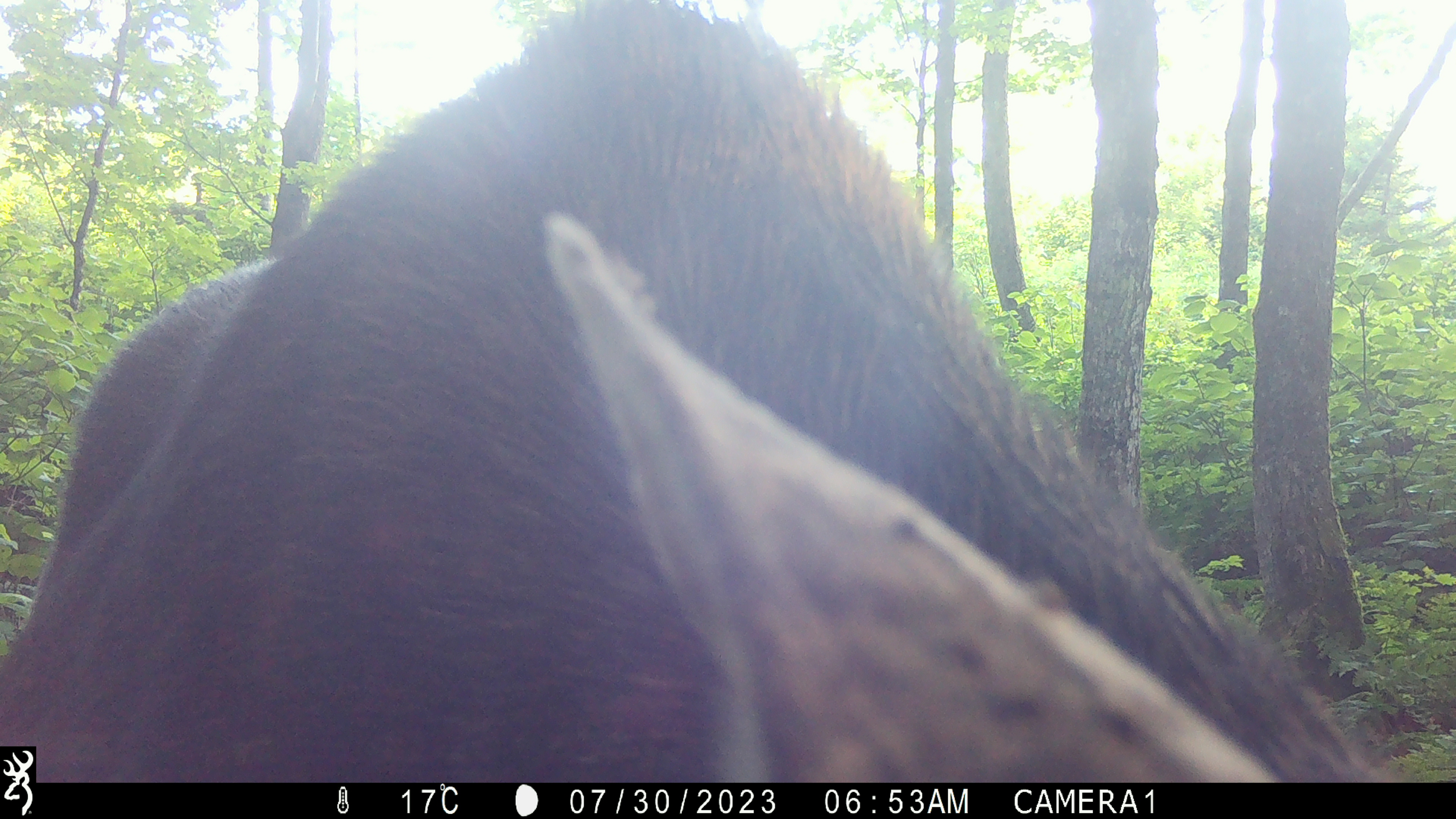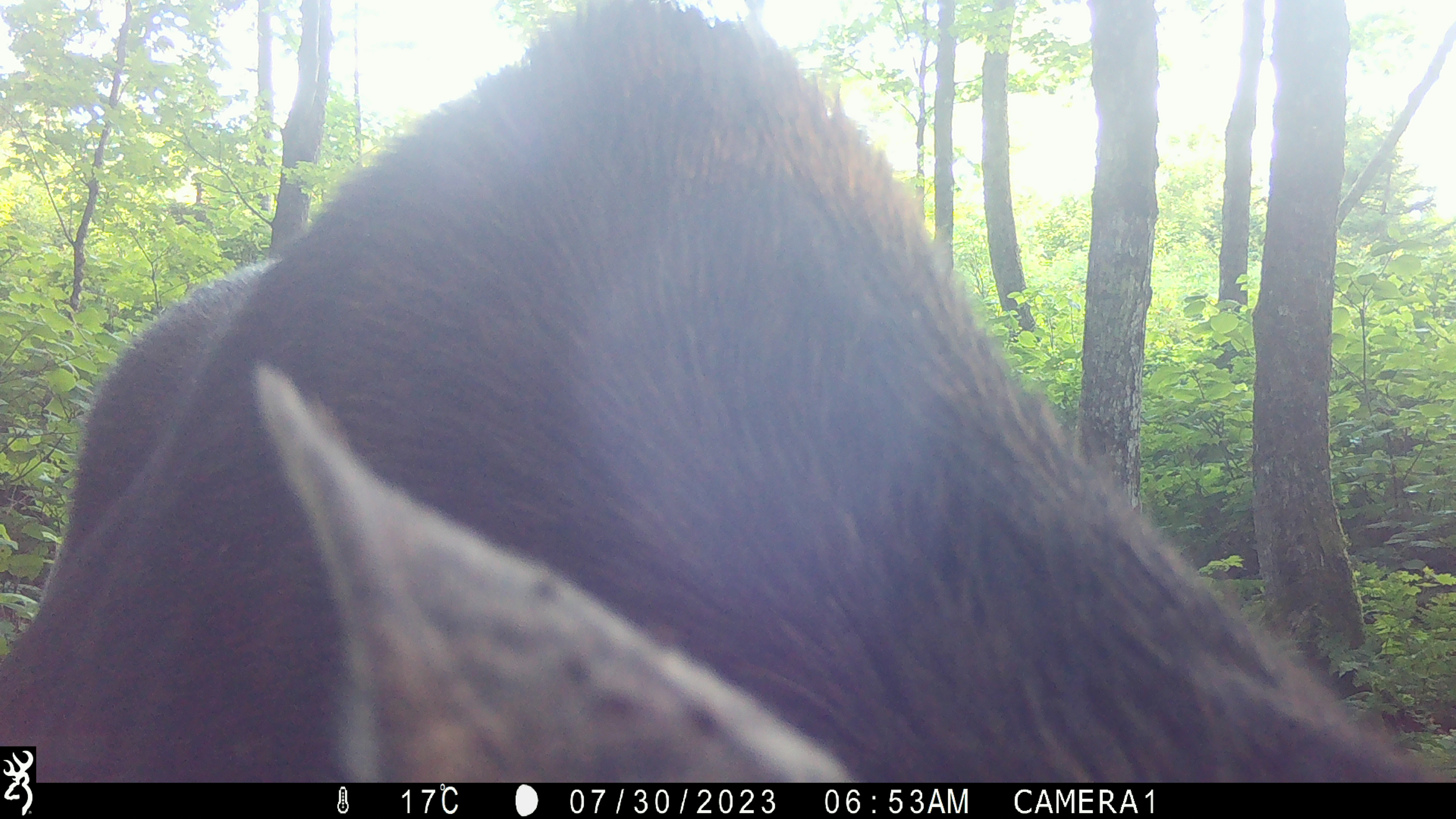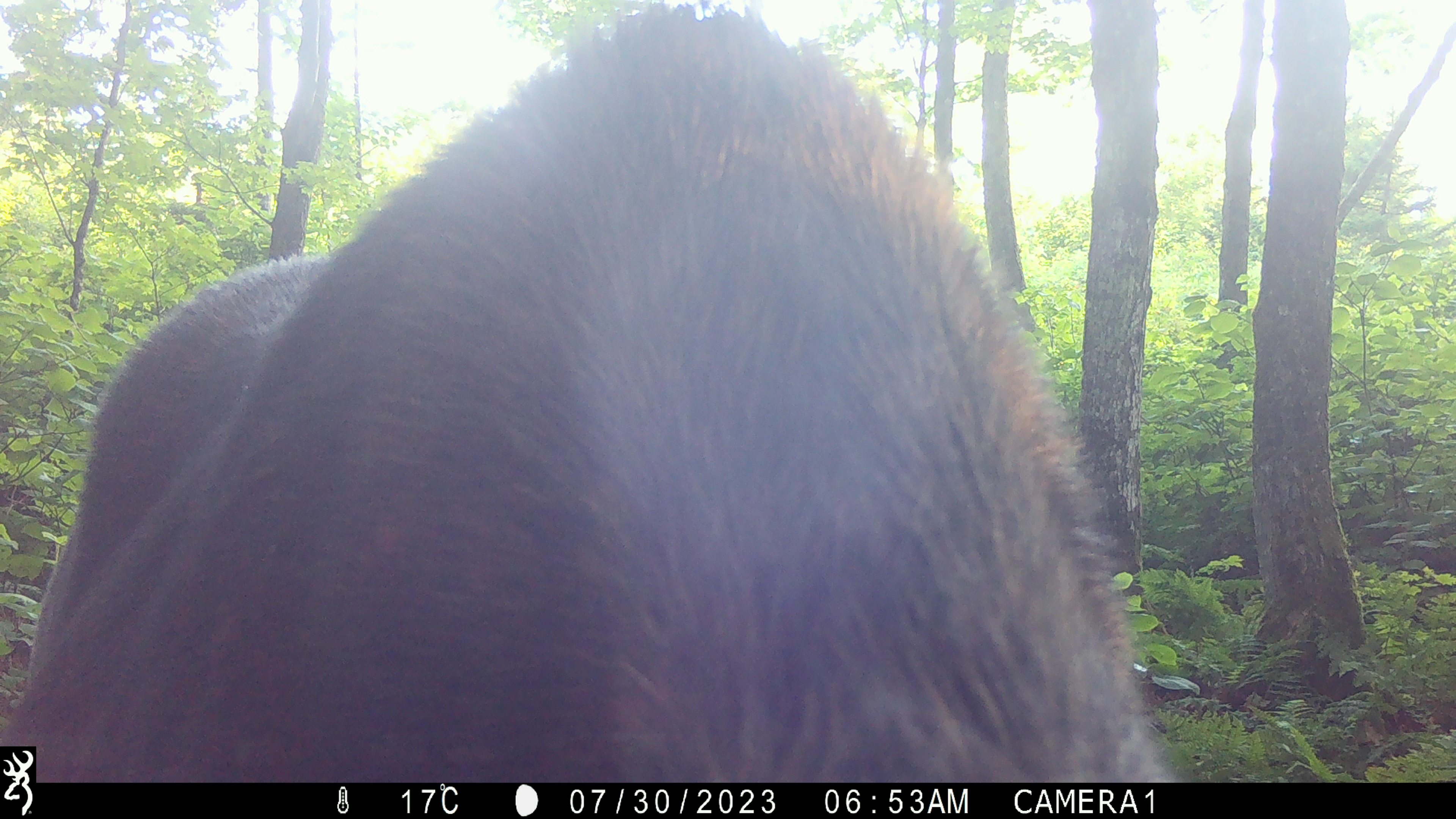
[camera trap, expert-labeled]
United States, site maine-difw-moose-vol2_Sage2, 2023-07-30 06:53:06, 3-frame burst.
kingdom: Animalia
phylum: Chordata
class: Mammalia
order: Artiodactyla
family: Cervidae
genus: Alces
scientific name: Alces alces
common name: moose